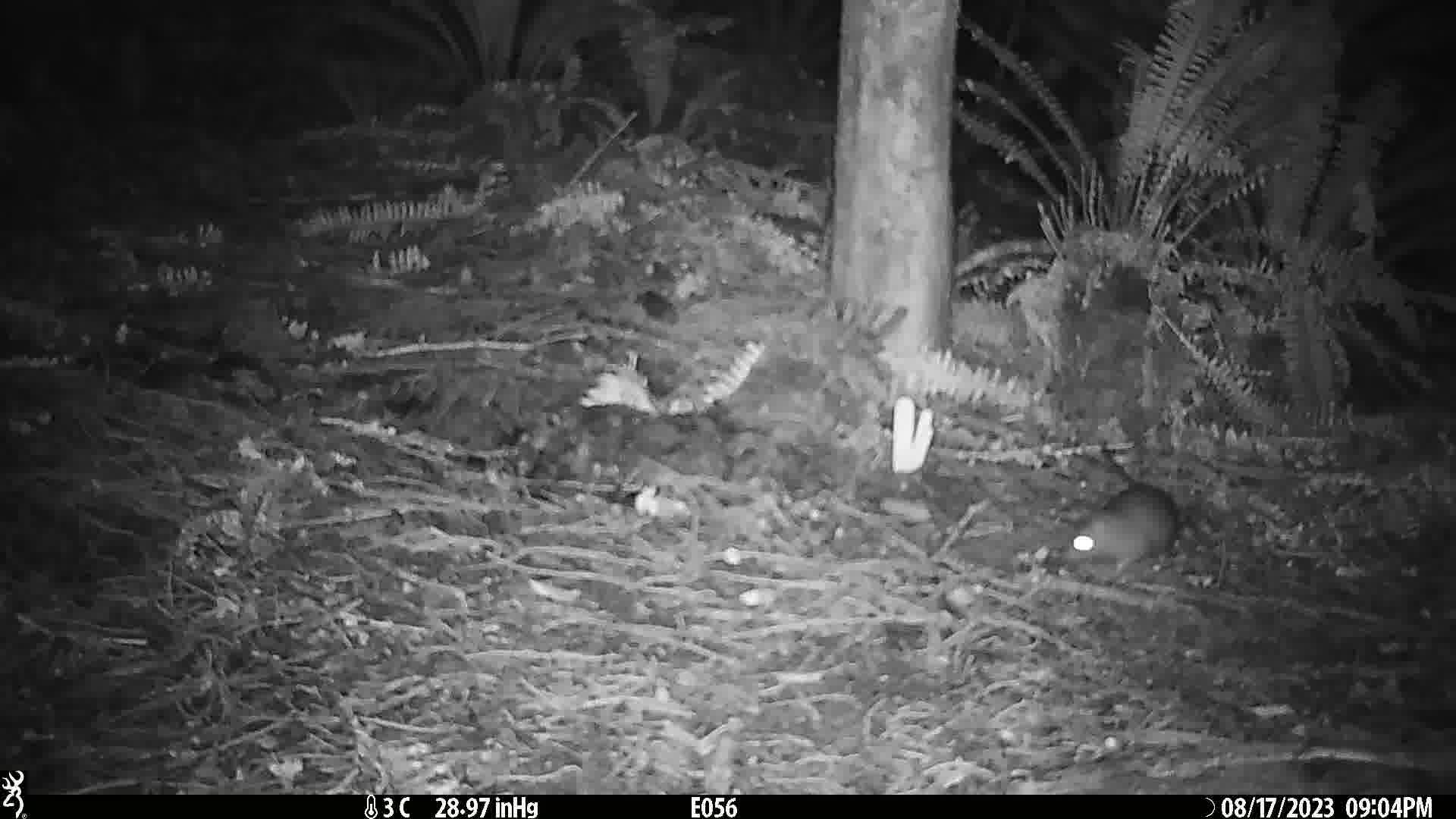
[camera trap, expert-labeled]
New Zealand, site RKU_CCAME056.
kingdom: Animalia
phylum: Chordata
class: Mammalia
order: Rodentia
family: Muridae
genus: Rattus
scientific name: Rattus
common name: rat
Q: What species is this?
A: Rat (Rattus).